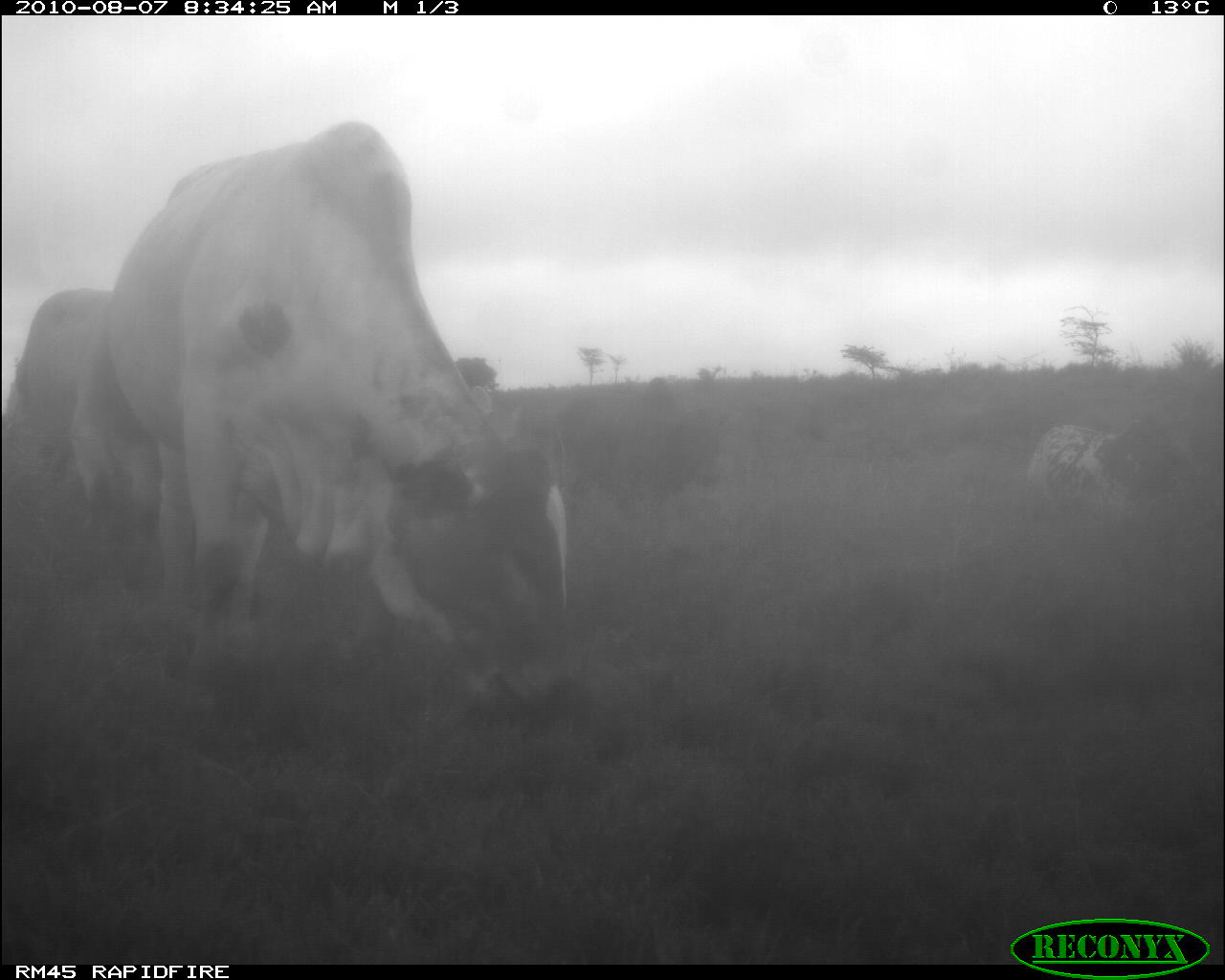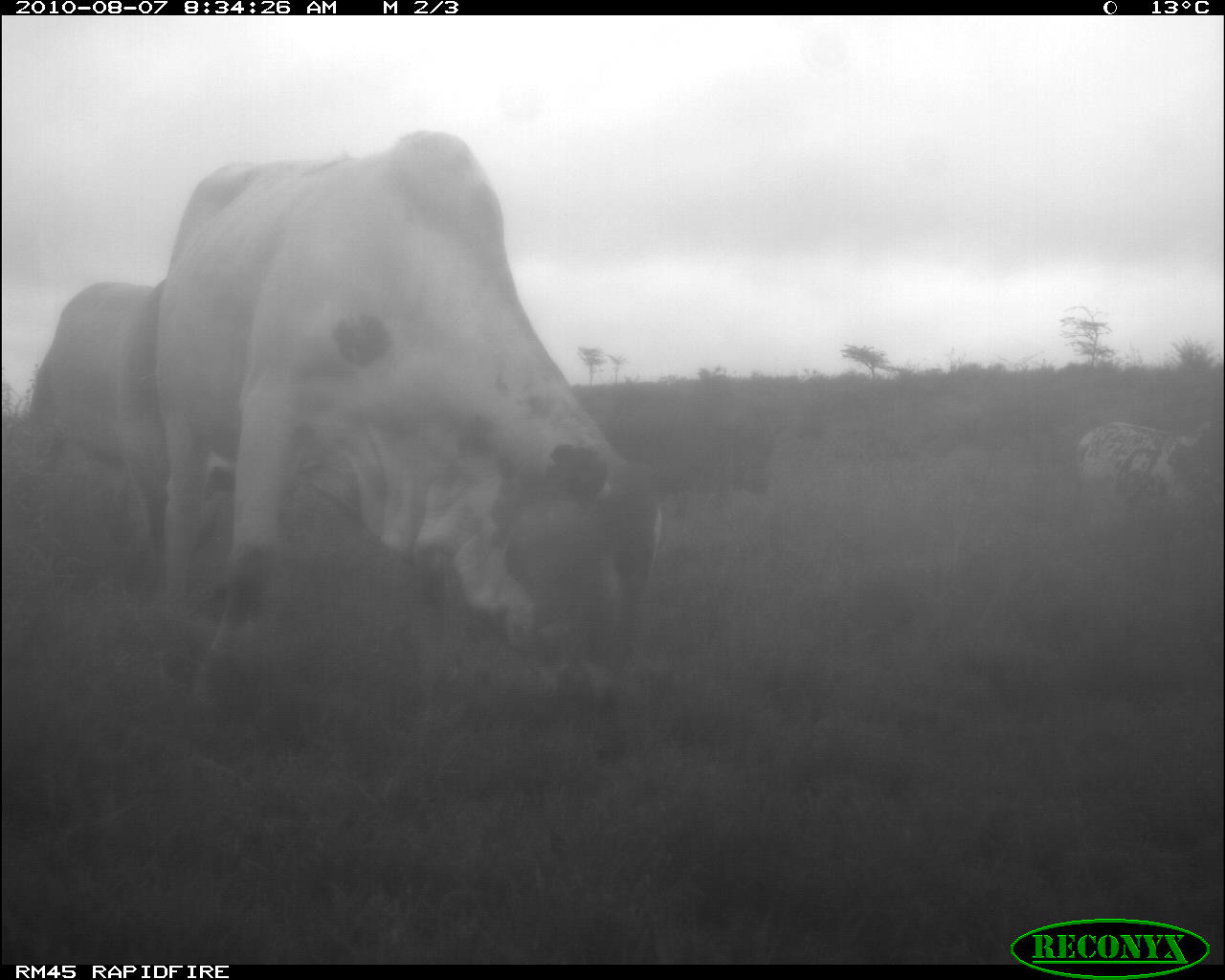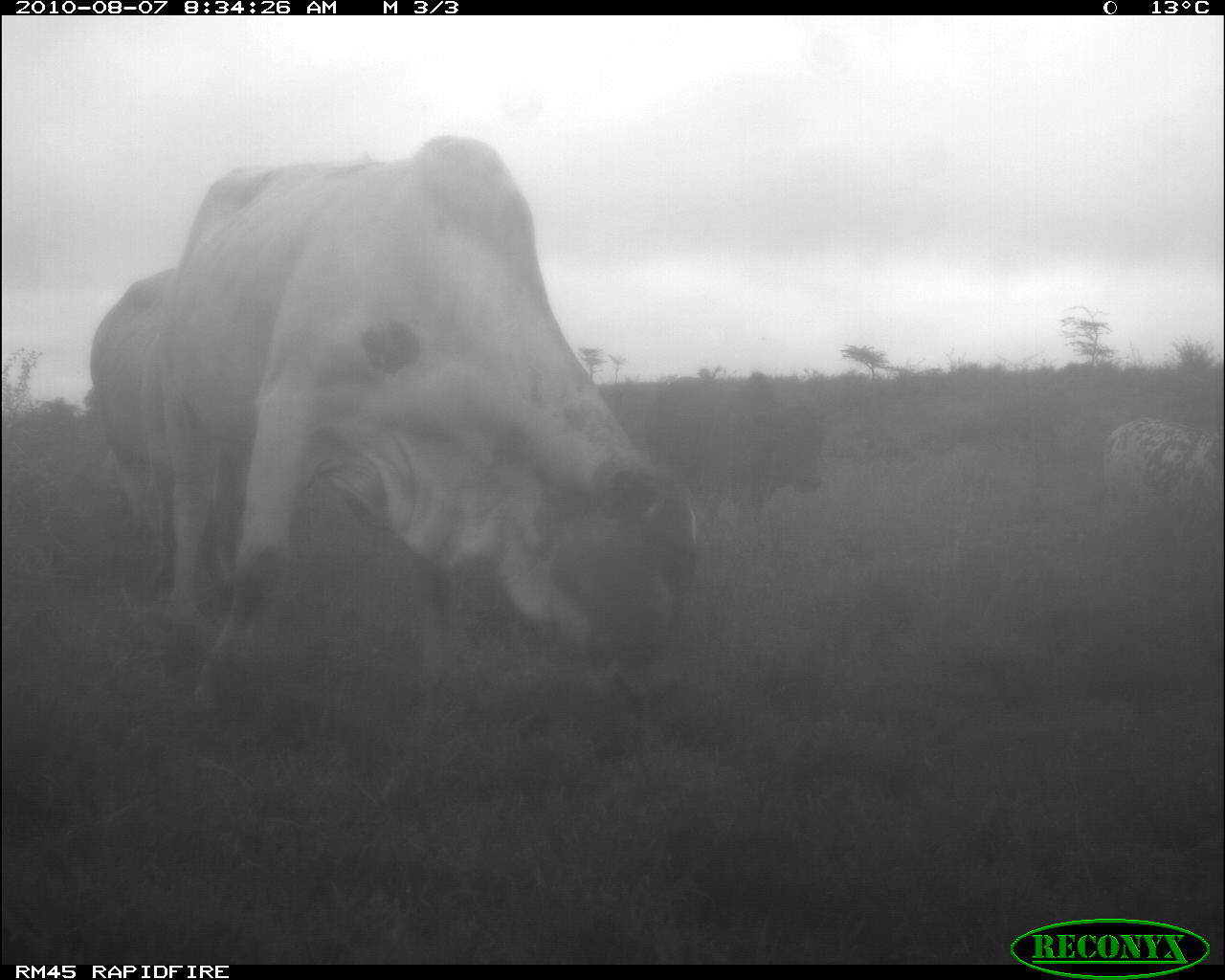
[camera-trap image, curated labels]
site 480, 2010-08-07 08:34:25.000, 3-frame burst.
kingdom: Animalia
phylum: Chordata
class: Mammalia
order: Artiodactyla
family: Bovidae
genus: Bos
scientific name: Bos taurus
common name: domestic cattle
Bos taurus (domestic cattle), count 4.